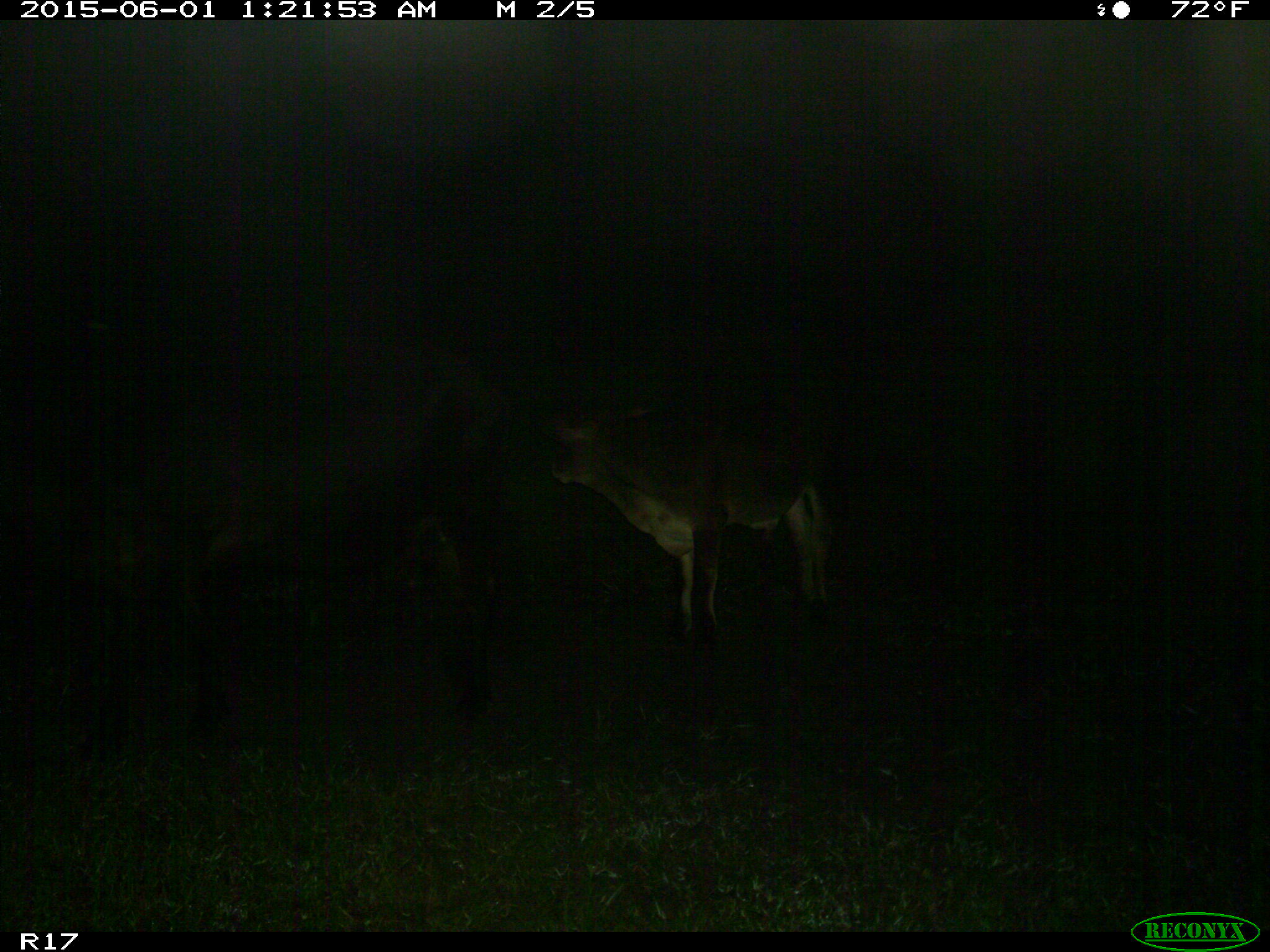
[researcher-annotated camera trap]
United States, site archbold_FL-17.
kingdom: Animalia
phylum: Chordata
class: Mammalia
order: Artiodactyla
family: Bovidae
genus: Bos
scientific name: Bos taurus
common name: domestic cow